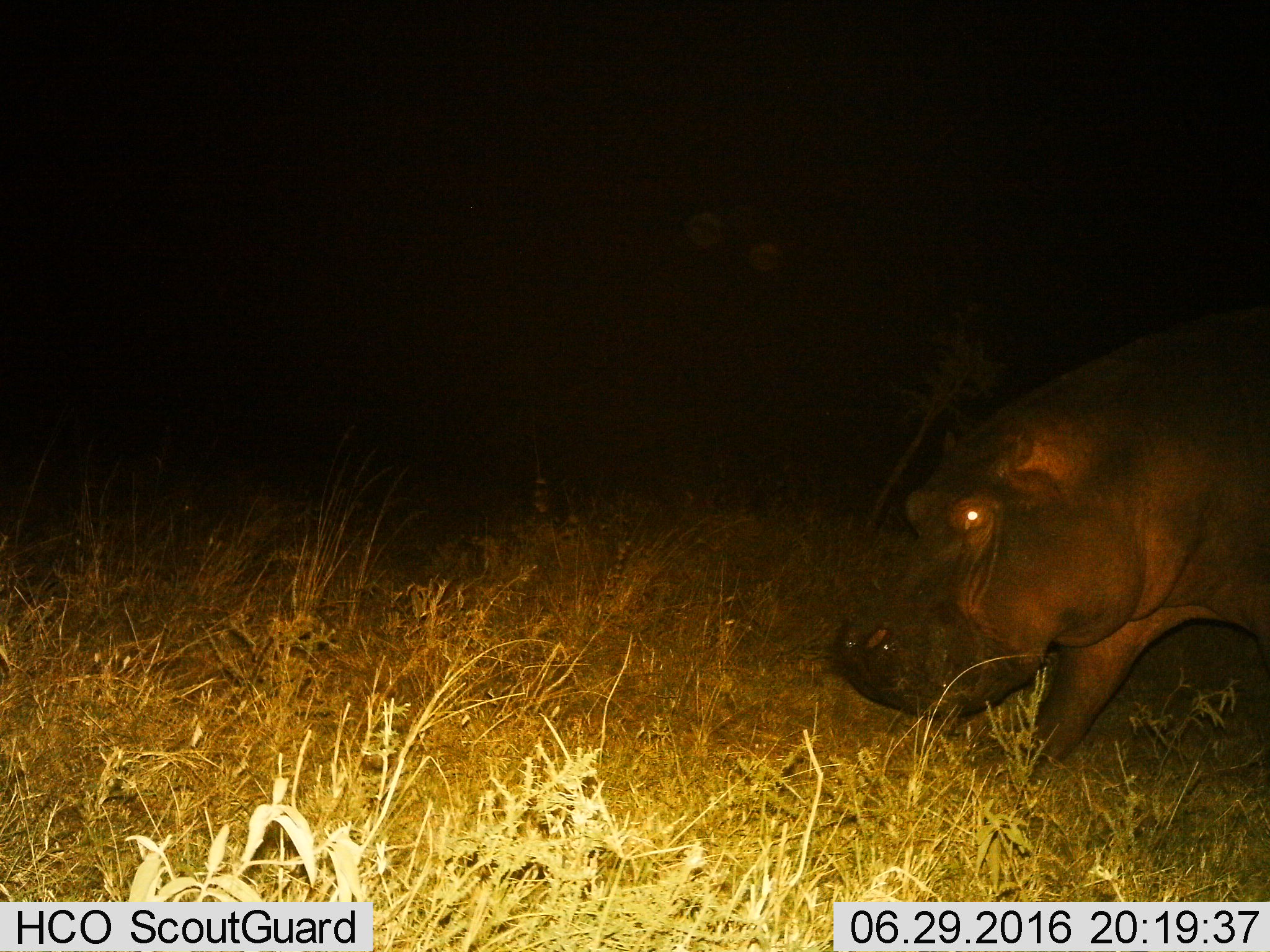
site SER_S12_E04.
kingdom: Animalia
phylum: Chordata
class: Mammalia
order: Artiodactyla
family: Hippopotamidae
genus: Hippopotamus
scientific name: Hippopotamus amphibius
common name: hippopotamus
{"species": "hippopotamus (Hippopotamus amphibius)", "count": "1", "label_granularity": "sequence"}